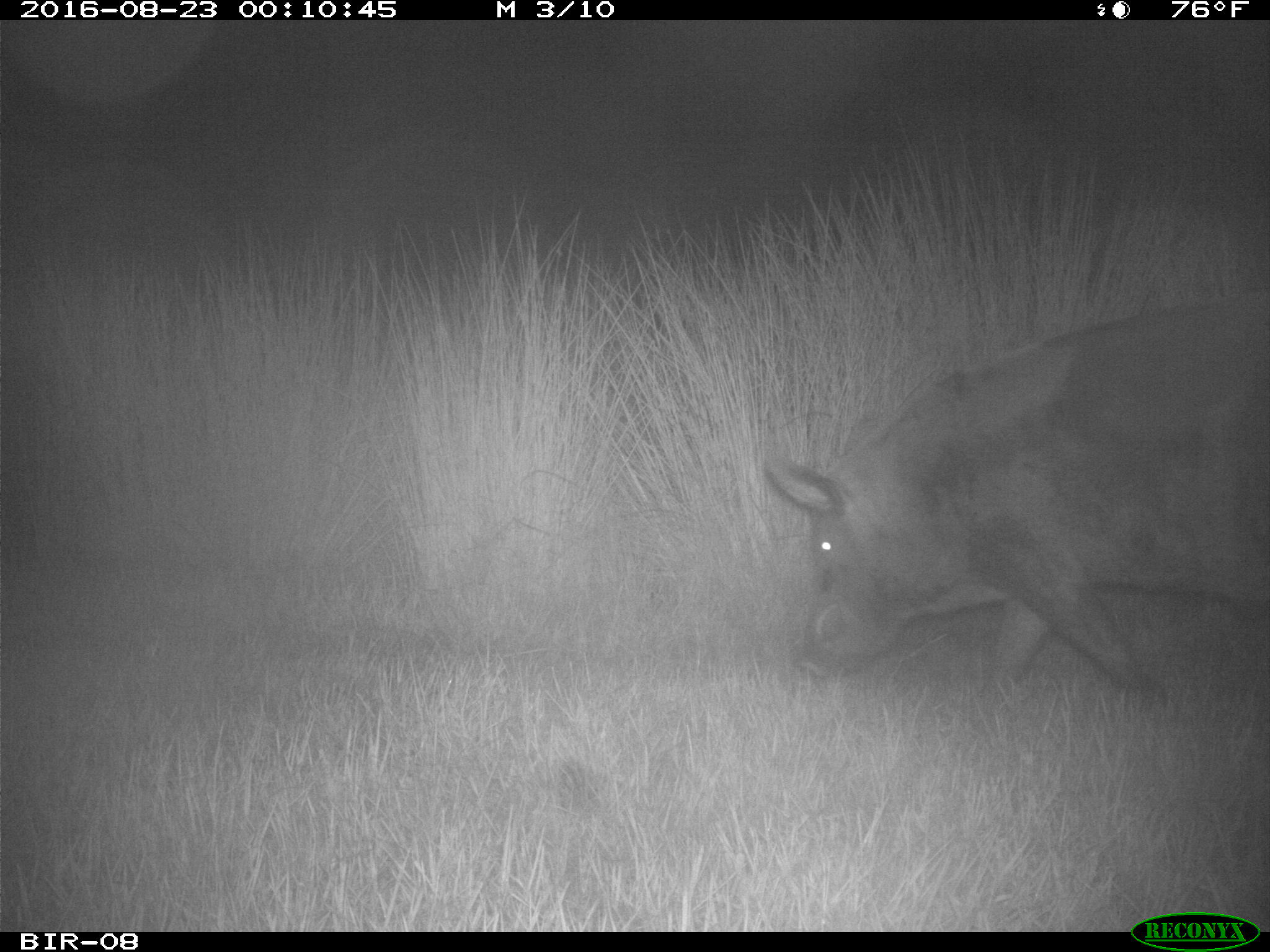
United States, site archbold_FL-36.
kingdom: Animalia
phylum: Chordata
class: Mammalia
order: Artiodactyla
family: Suidae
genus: Sus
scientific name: Sus scrofa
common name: wild boar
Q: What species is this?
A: Sus scrofa (wild boar).